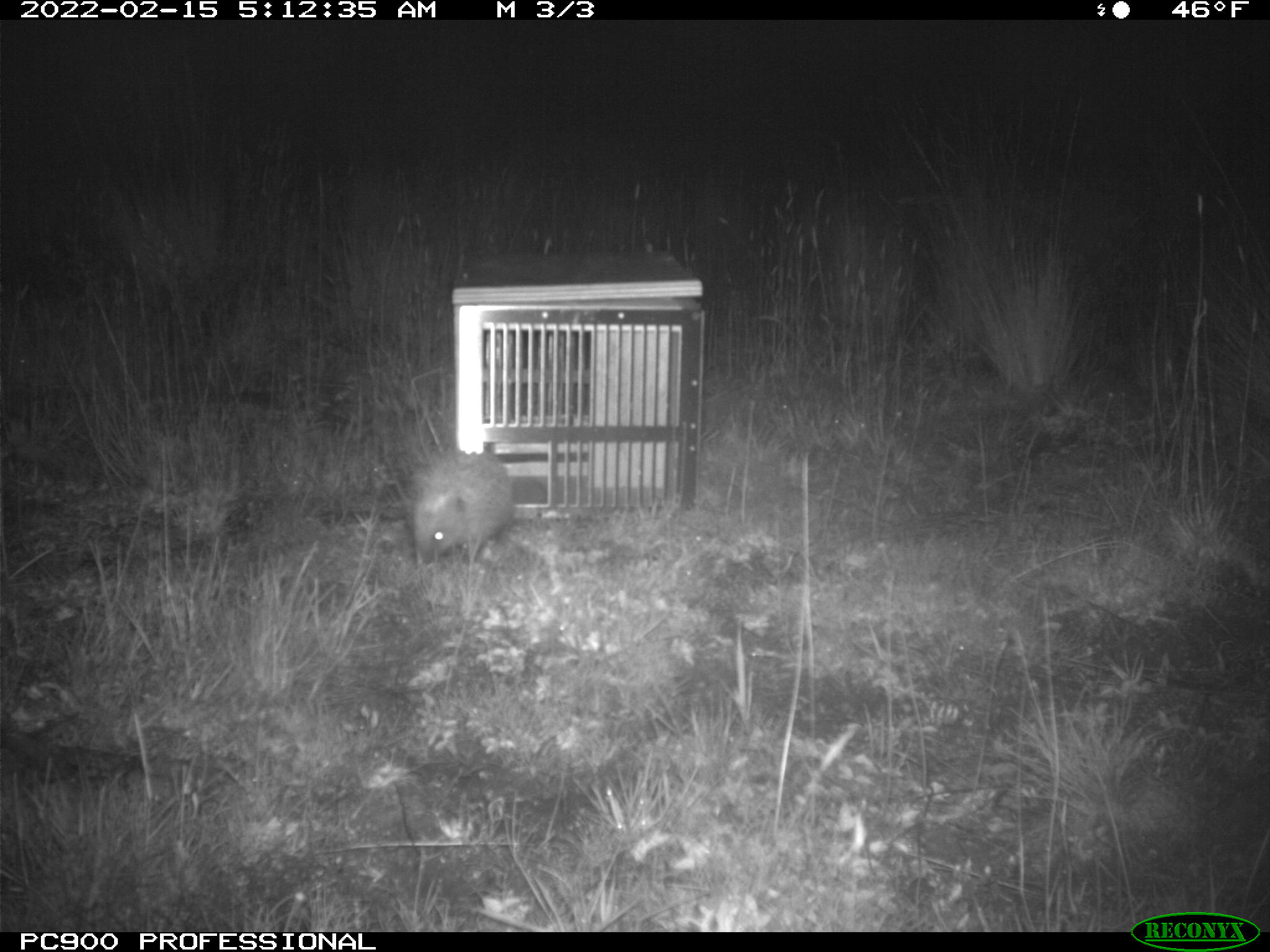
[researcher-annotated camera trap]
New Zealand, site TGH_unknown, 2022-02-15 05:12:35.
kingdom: Animalia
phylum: Chordata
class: Mammalia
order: Eulipotyphla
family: Erinaceidae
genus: Erinaceus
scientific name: Erinaceus europaeus europaeus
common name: european hedgehog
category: hedgehog